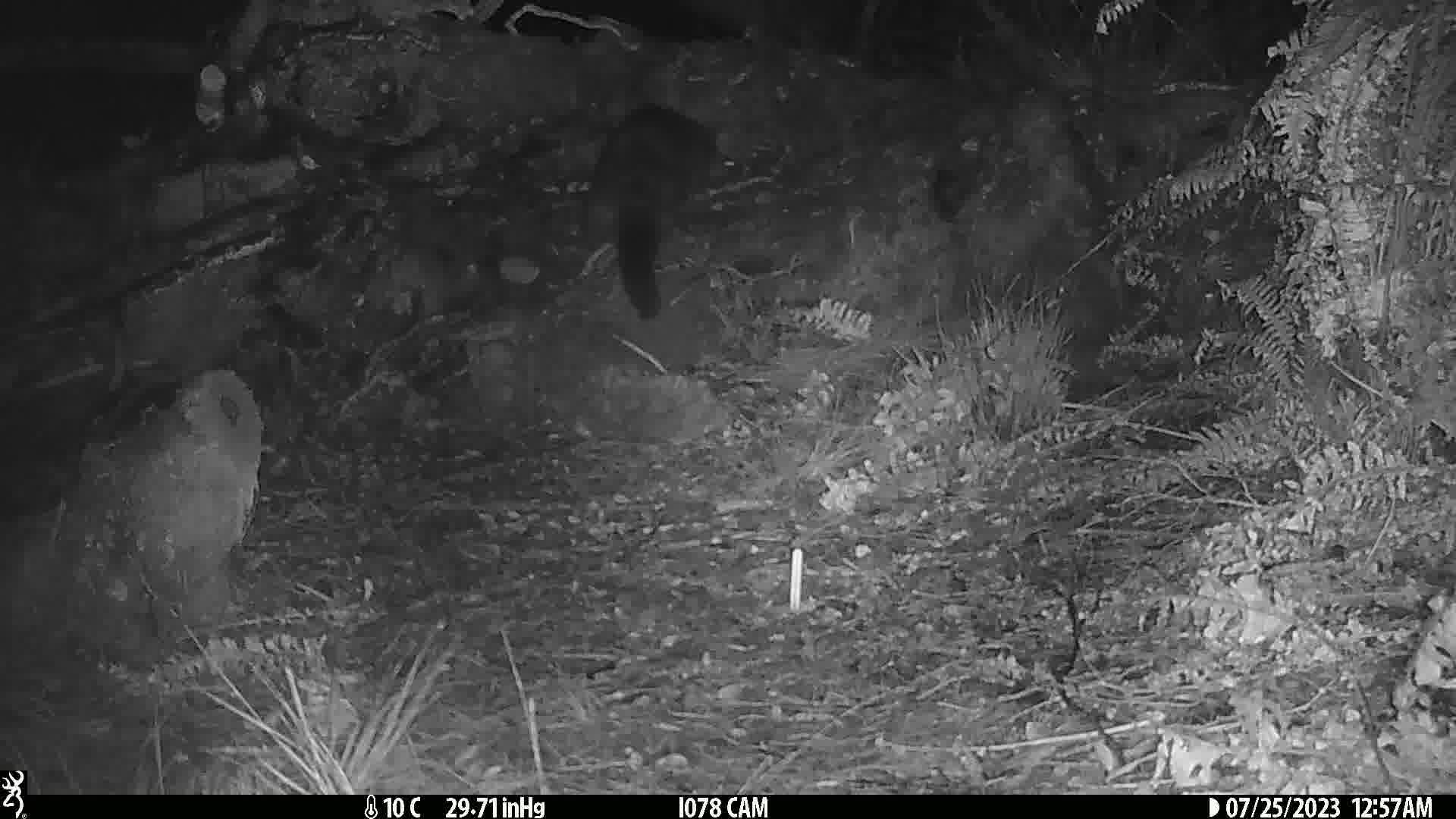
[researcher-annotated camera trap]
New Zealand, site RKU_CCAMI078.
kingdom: Animalia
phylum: Chordata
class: Mammalia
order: Diprotodontia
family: Phalangeridae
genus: Trichosurus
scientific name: Trichosurus vulpecula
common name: common brushtail possum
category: possum